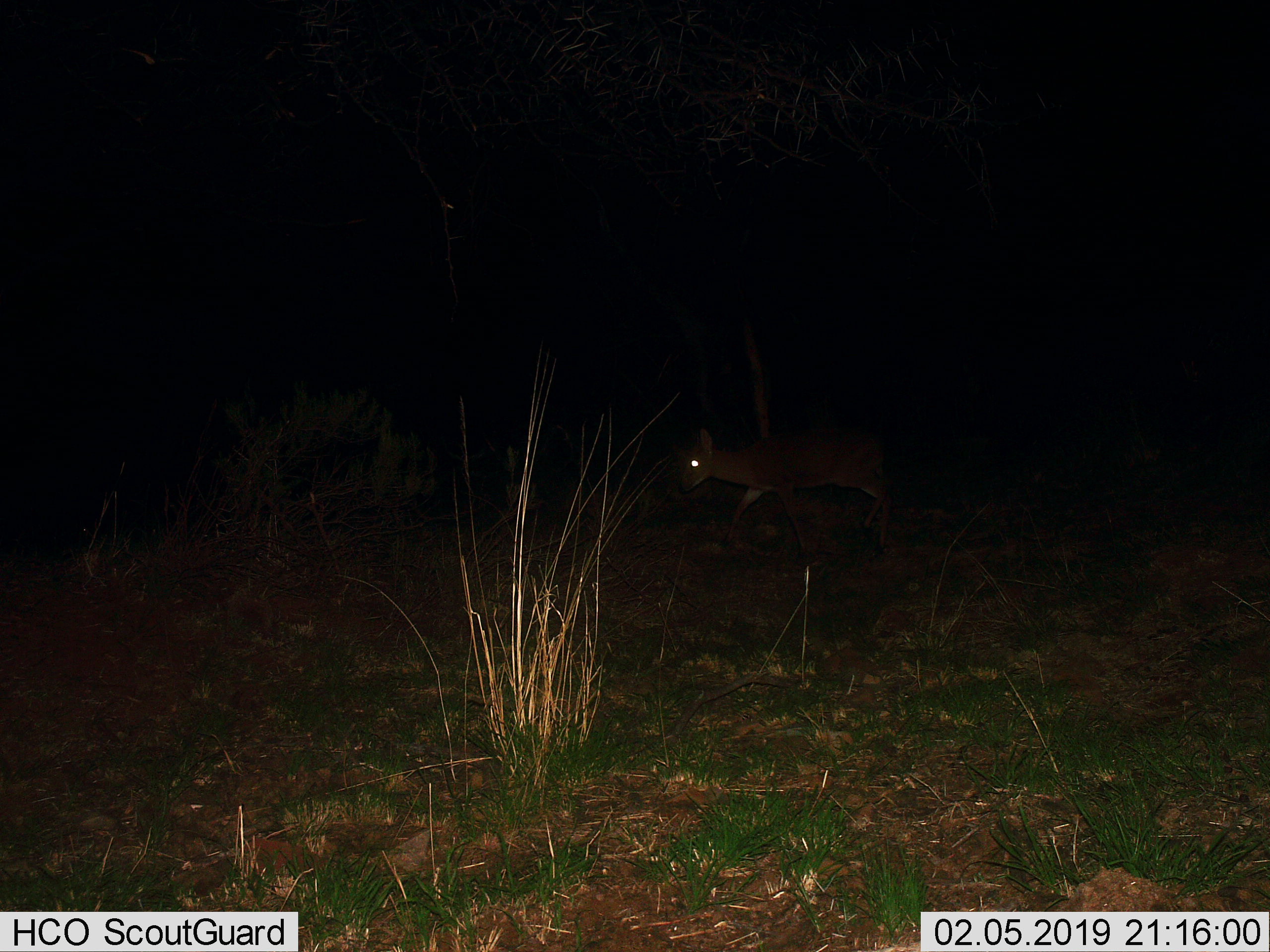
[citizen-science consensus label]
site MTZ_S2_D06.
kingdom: Animalia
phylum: Chordata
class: Mammalia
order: Artiodactyla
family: Bovidae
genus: Sylvicapra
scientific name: Sylvicapra grimmia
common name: common duiker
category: duikercommongrey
Duikercommongrey (common duiker) (Sylvicapra grimmia), count 1. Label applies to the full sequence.